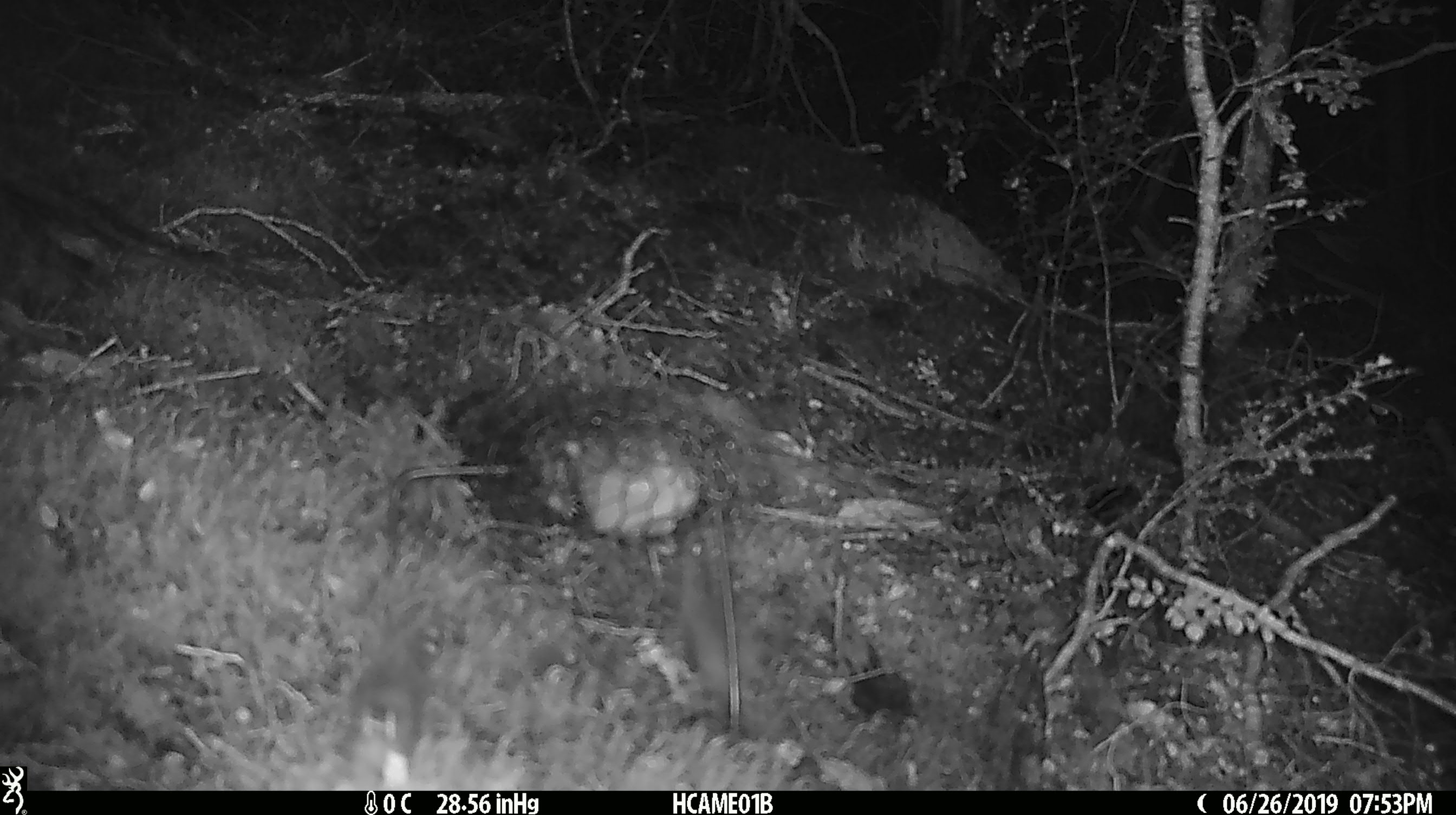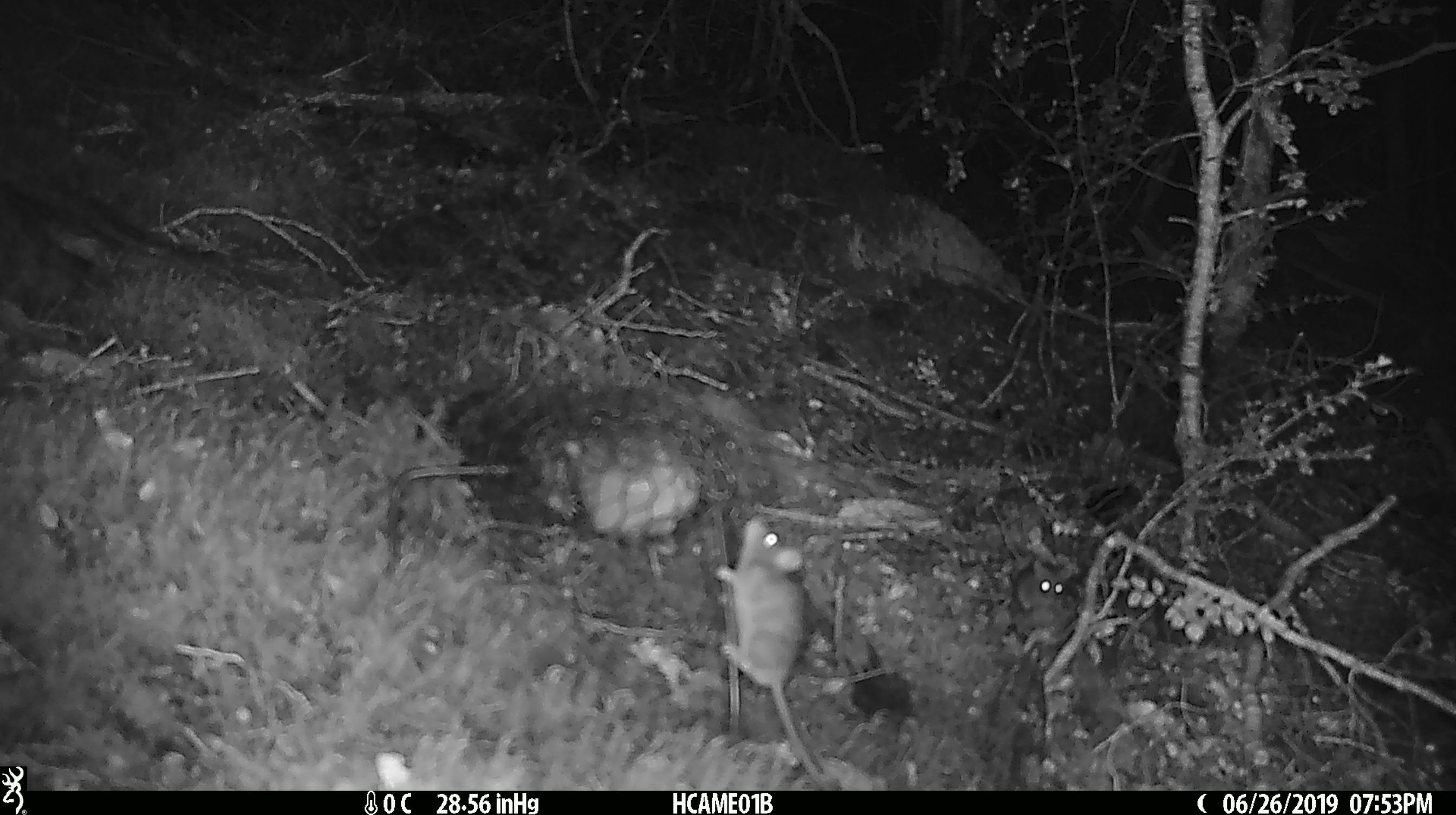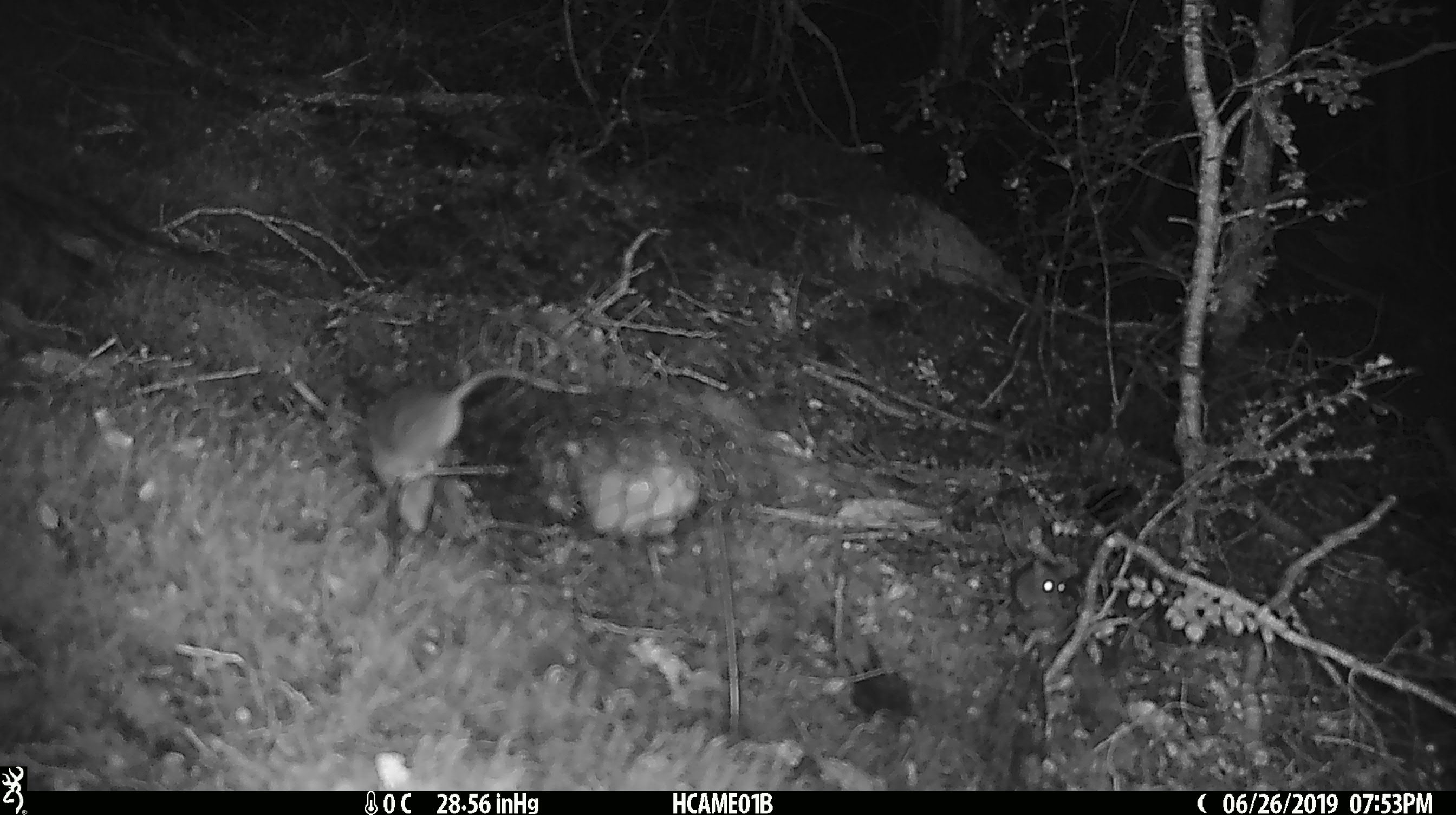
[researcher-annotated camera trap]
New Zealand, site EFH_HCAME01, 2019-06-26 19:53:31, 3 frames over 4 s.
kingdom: Animalia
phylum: Chordata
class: Mammalia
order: Rodentia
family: Muridae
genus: Mus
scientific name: Mus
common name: mouse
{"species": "mouse (Mus)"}